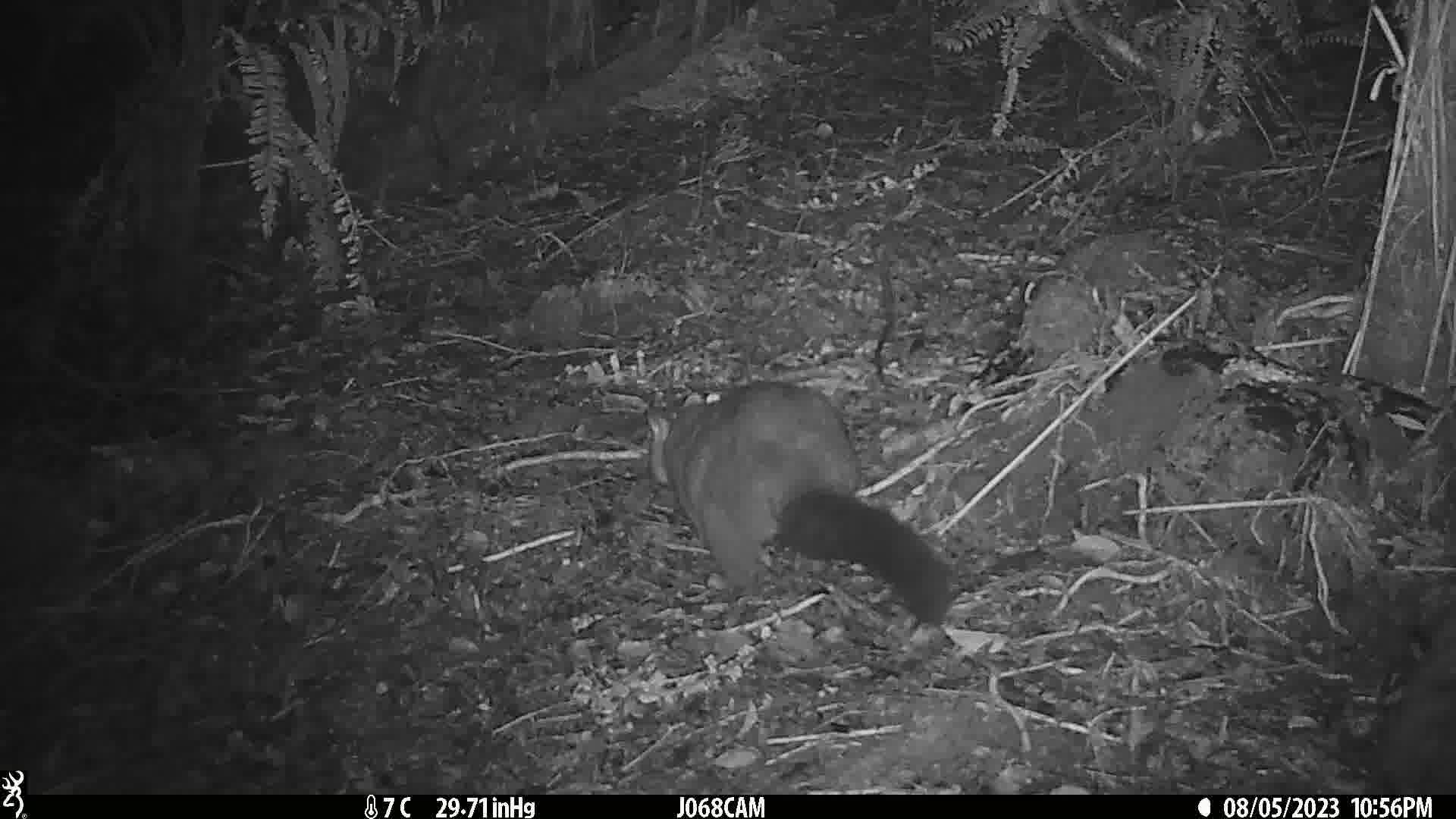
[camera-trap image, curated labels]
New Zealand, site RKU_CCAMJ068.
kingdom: Animalia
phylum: Chordata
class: Mammalia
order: Diprotodontia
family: Phalangeridae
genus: Trichosurus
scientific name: Trichosurus vulpecula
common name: common brushtail possum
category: possum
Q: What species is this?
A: Possum (common brushtail possum) (Trichosurus vulpecula).